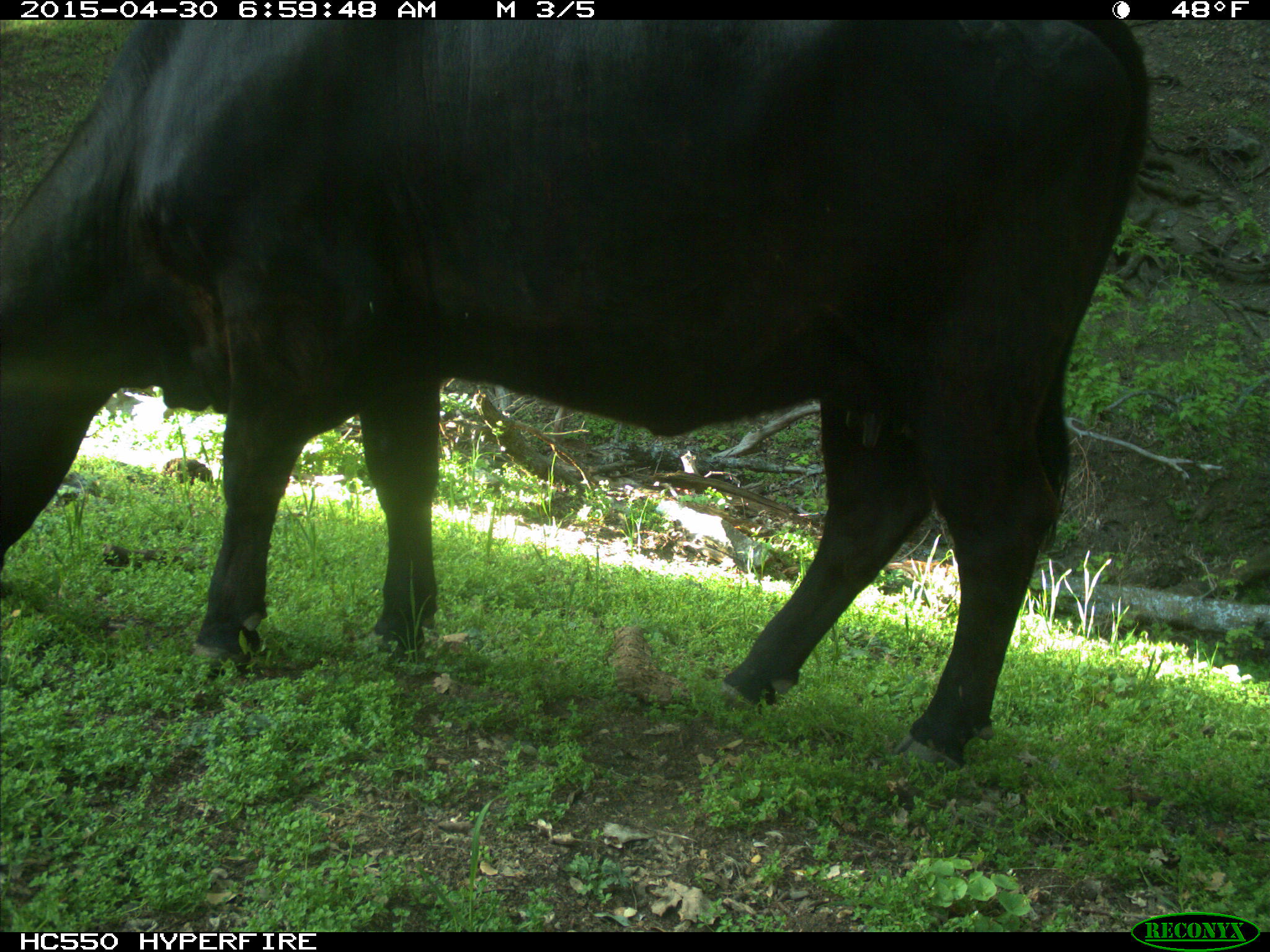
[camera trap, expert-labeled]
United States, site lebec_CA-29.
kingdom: Animalia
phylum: Chordata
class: Mammalia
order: Artiodactyla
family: Bovidae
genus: Bos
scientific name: Bos taurus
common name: domestic cow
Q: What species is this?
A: Bos taurus (domestic cow).